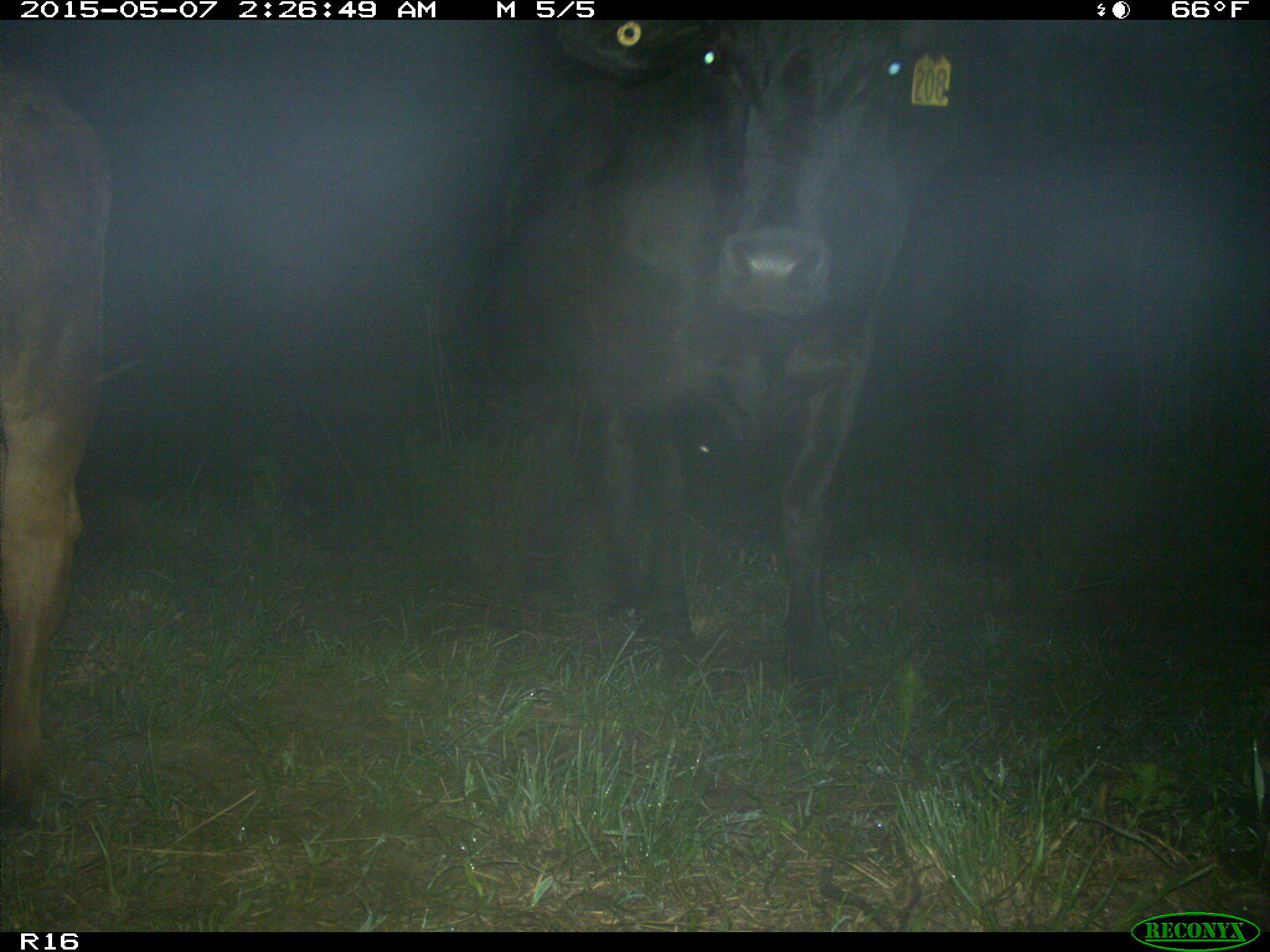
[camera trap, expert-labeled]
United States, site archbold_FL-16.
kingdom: Animalia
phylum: Chordata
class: Mammalia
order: Artiodactyla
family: Bovidae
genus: Bos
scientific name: Bos taurus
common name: domestic cow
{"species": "Bos taurus (domestic cow)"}